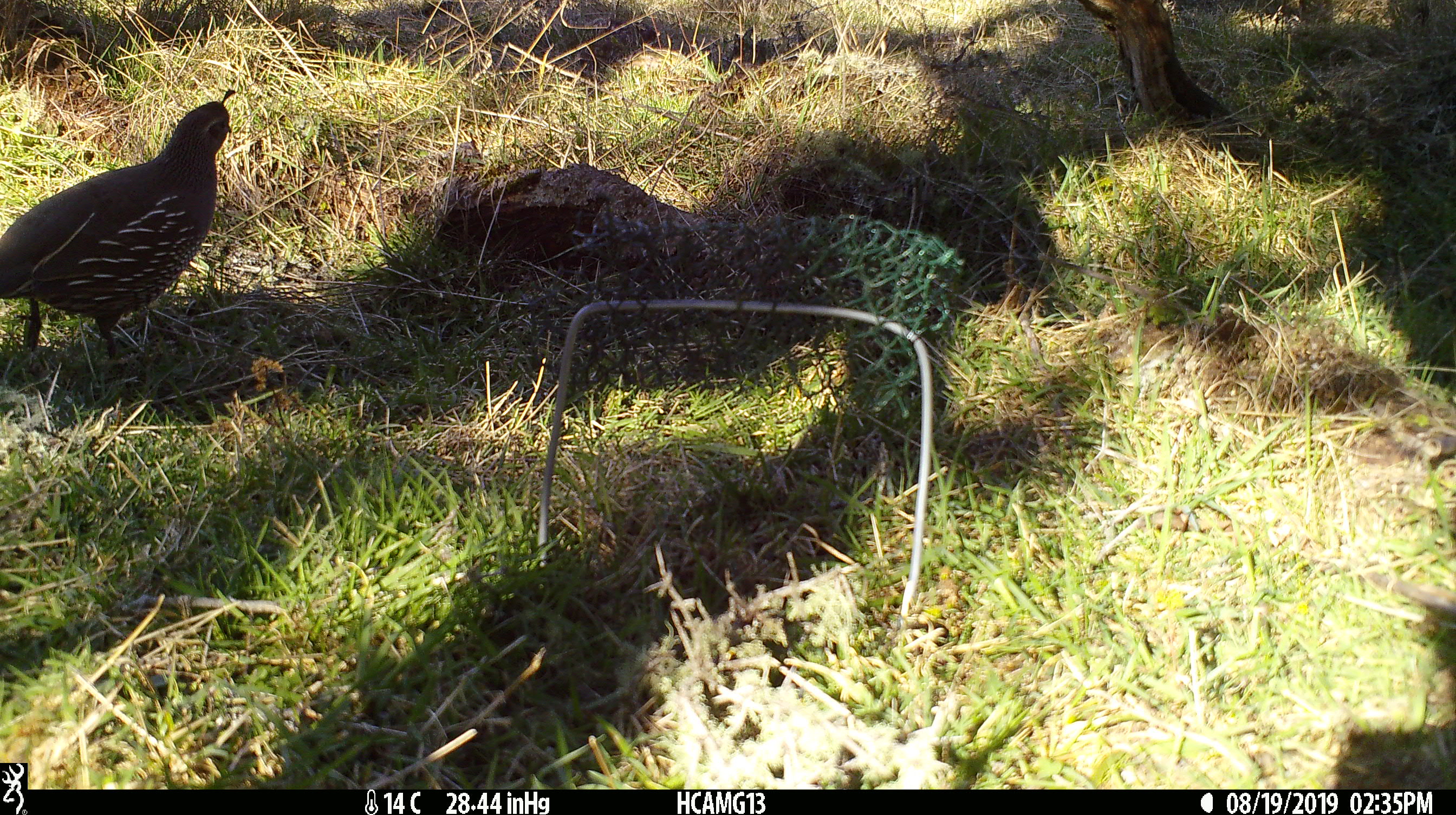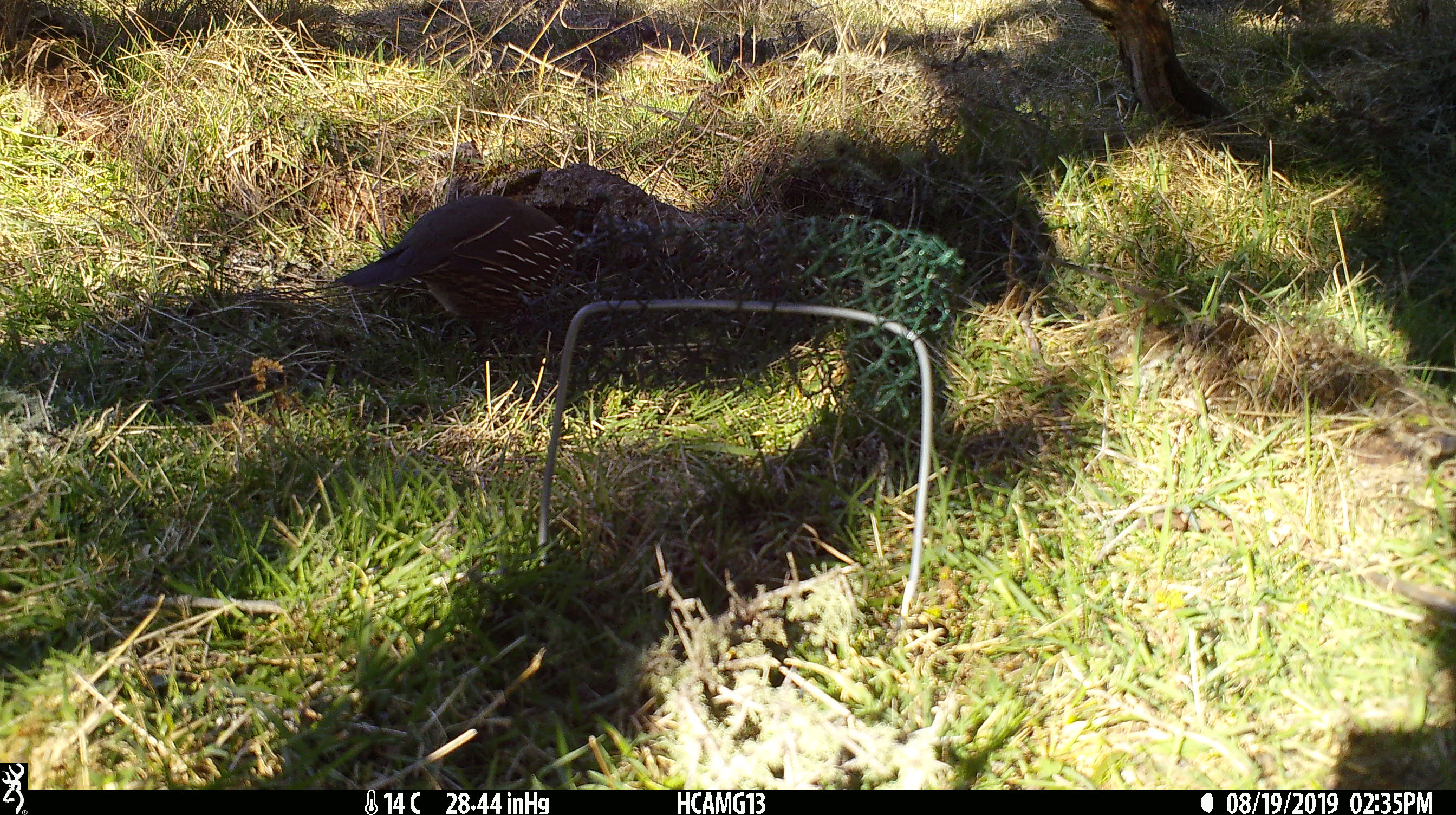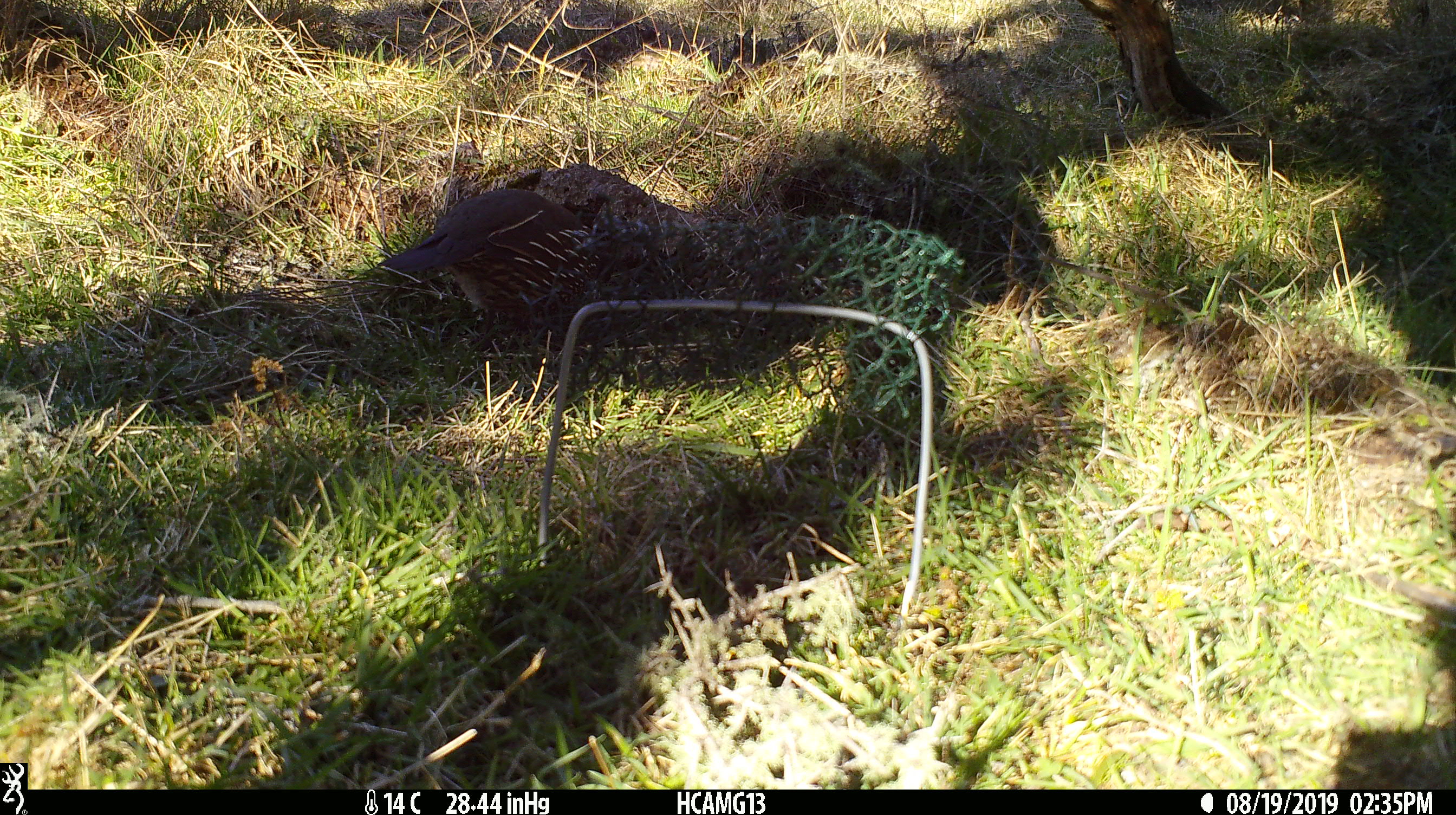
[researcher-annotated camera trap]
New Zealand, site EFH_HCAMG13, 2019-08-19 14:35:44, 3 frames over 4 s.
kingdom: Animalia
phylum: Chordata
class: Aves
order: Galliformes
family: Odontophoridae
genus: Callipepla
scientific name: Callipepla californica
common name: california quail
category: quail california